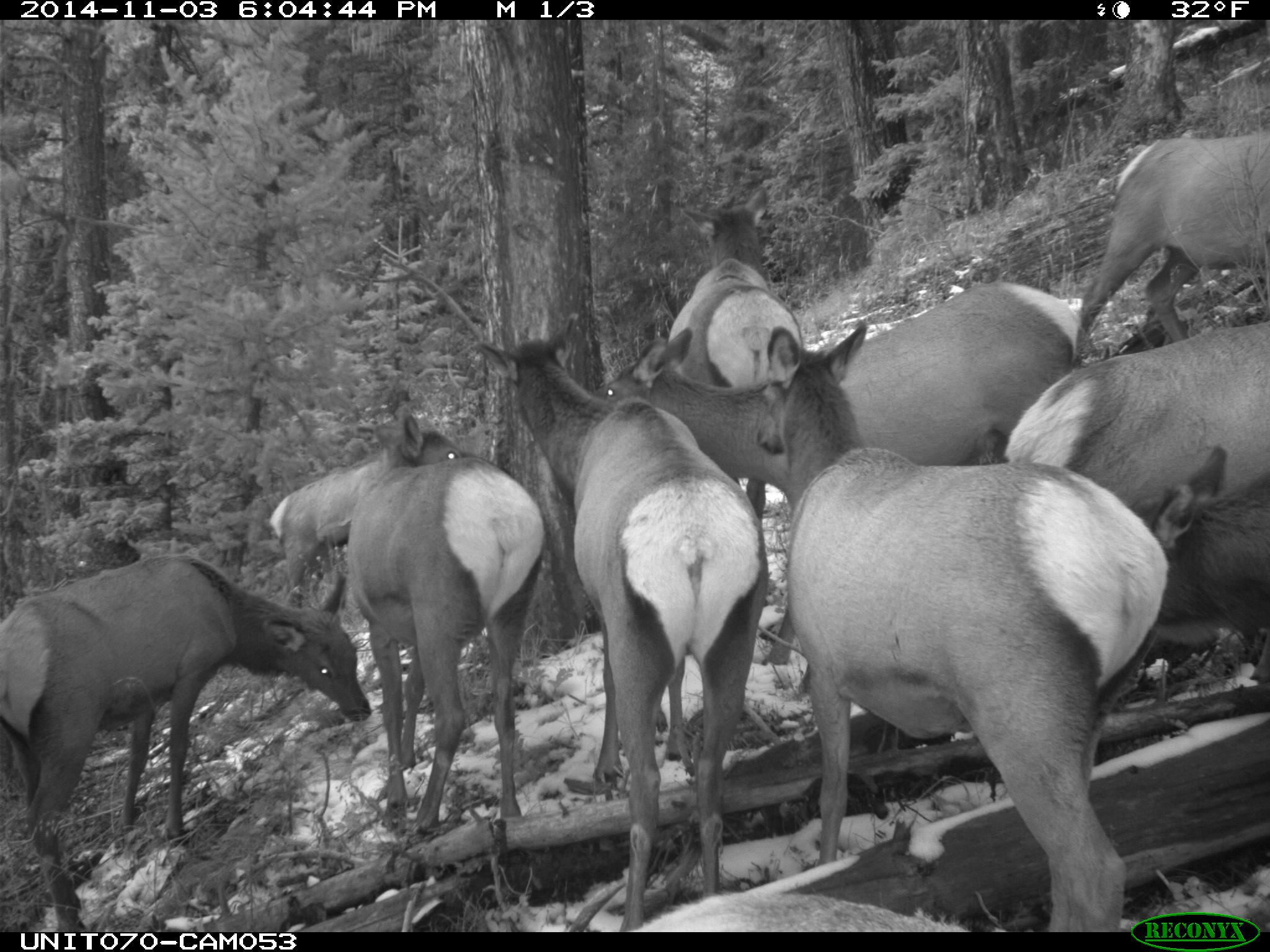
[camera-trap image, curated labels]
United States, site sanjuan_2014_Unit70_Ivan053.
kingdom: Animalia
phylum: Chordata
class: Mammalia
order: Artiodactyla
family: Cervidae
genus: Cervus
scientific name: Cervus elaphus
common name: red deer